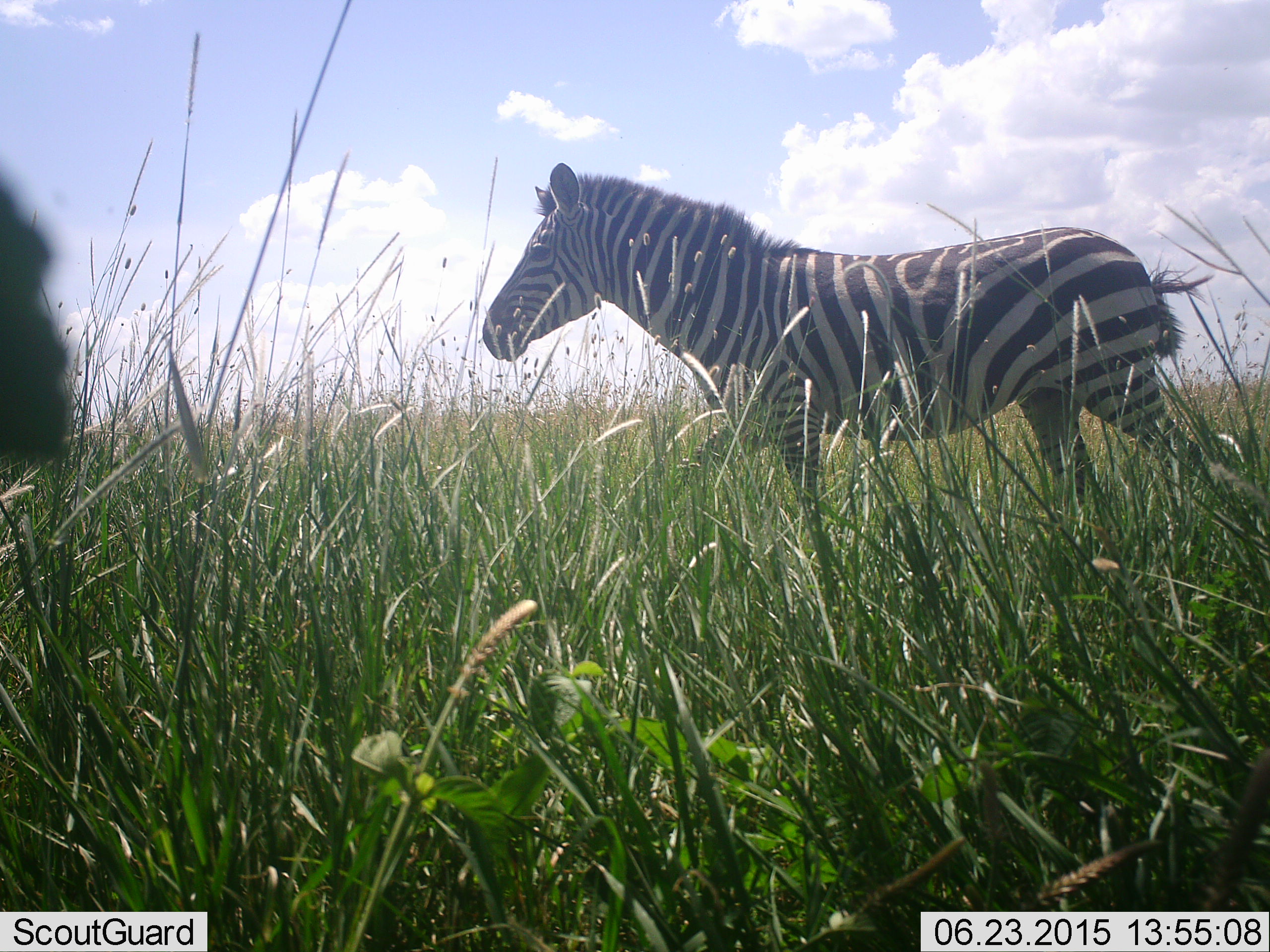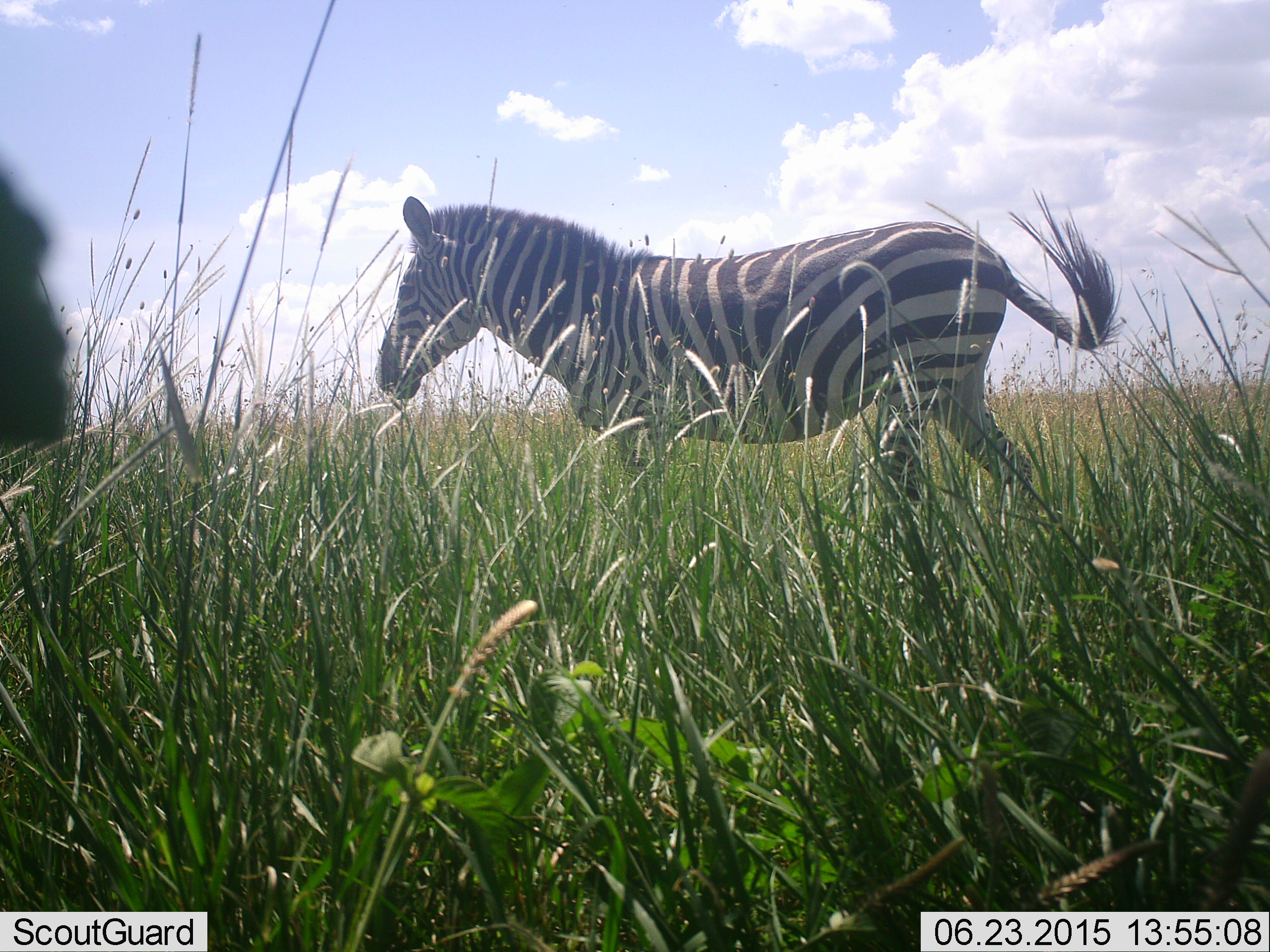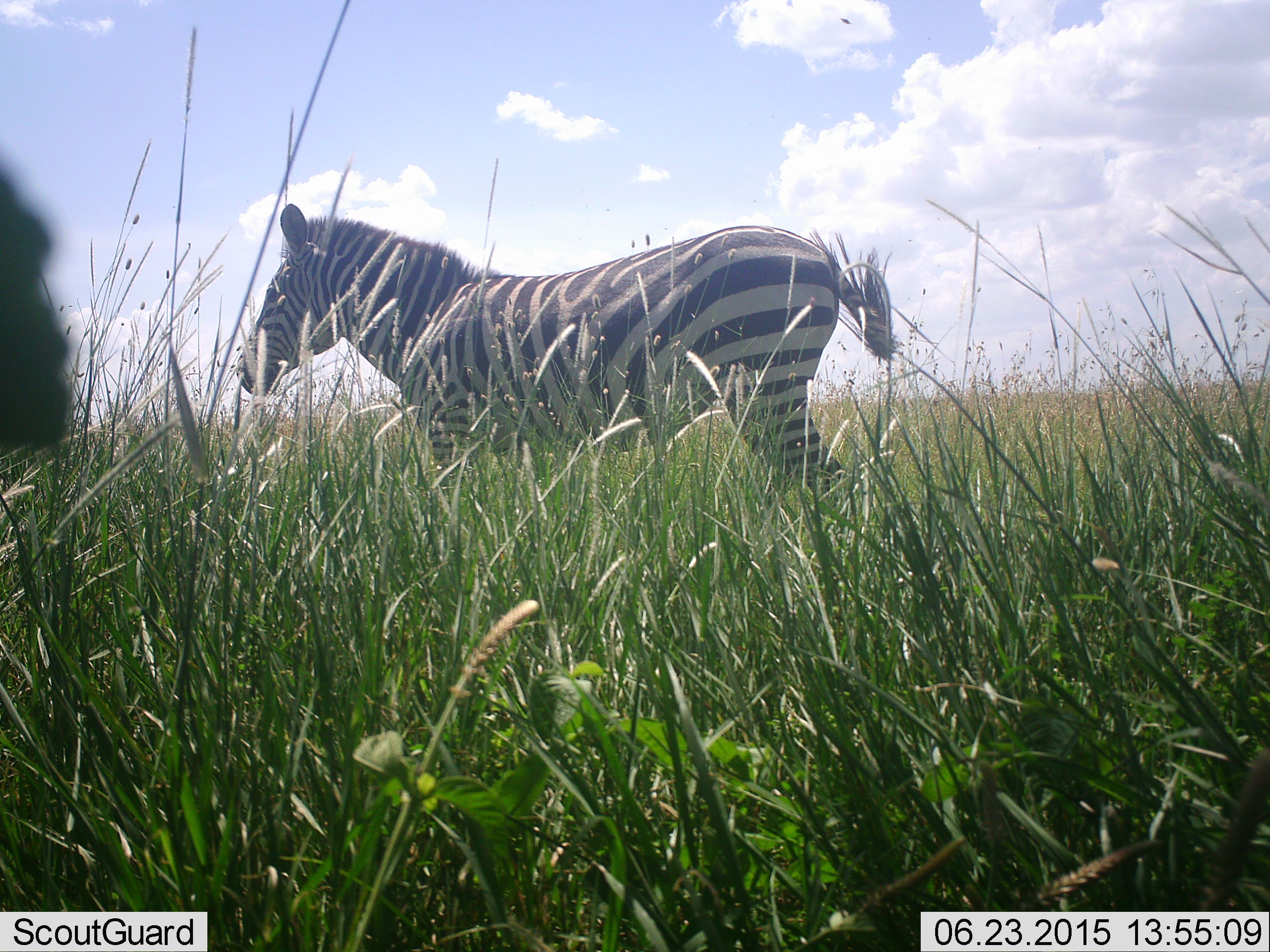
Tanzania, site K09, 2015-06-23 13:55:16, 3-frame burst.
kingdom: Animalia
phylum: Chordata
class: Mammalia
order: Perissodactyla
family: Equidae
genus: Equus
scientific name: Equus quagga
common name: plains zebra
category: zebra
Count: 1.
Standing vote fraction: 10%.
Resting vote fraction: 0%.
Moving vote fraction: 100%.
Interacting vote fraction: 0%.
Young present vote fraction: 0%.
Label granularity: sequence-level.